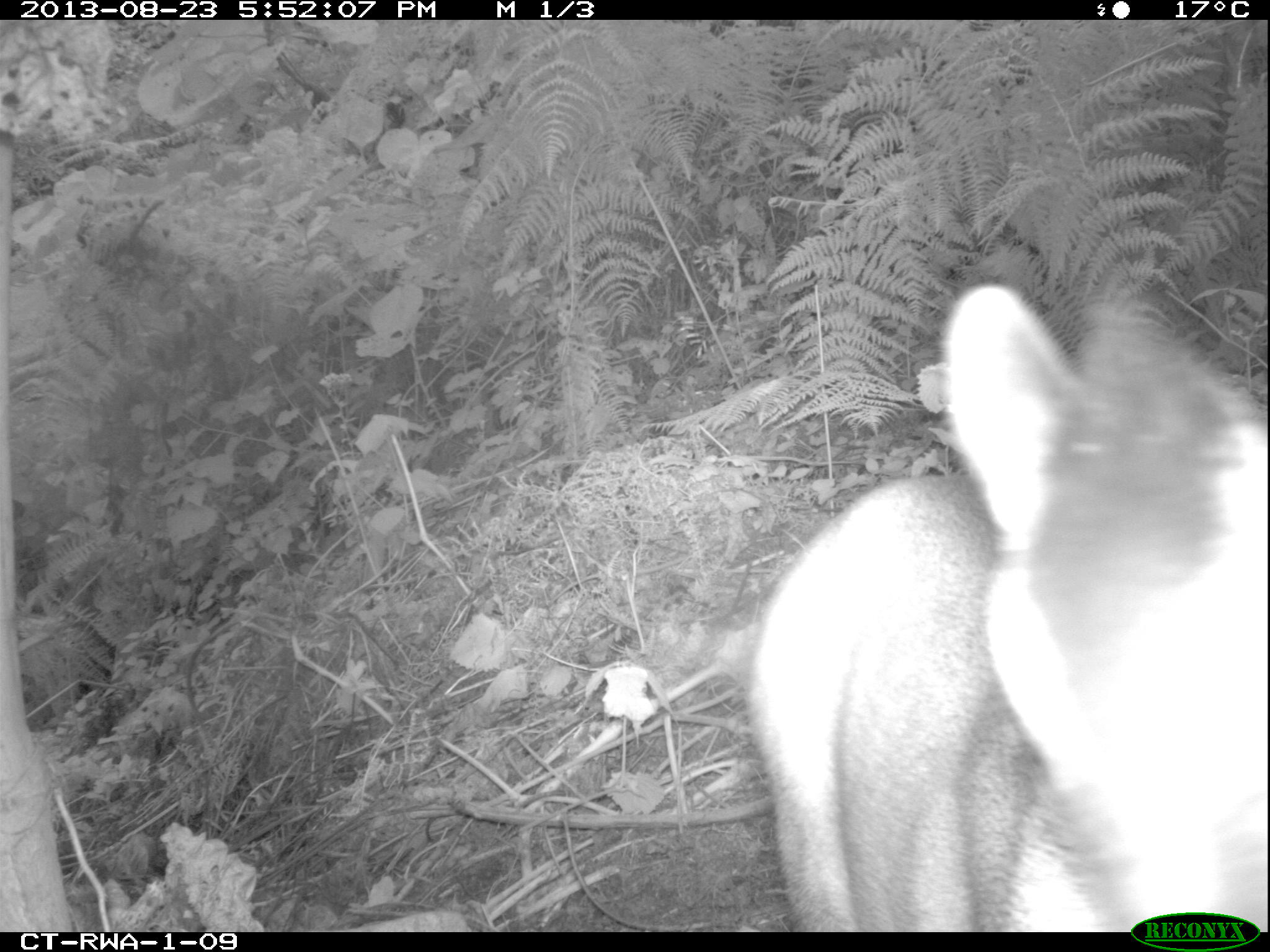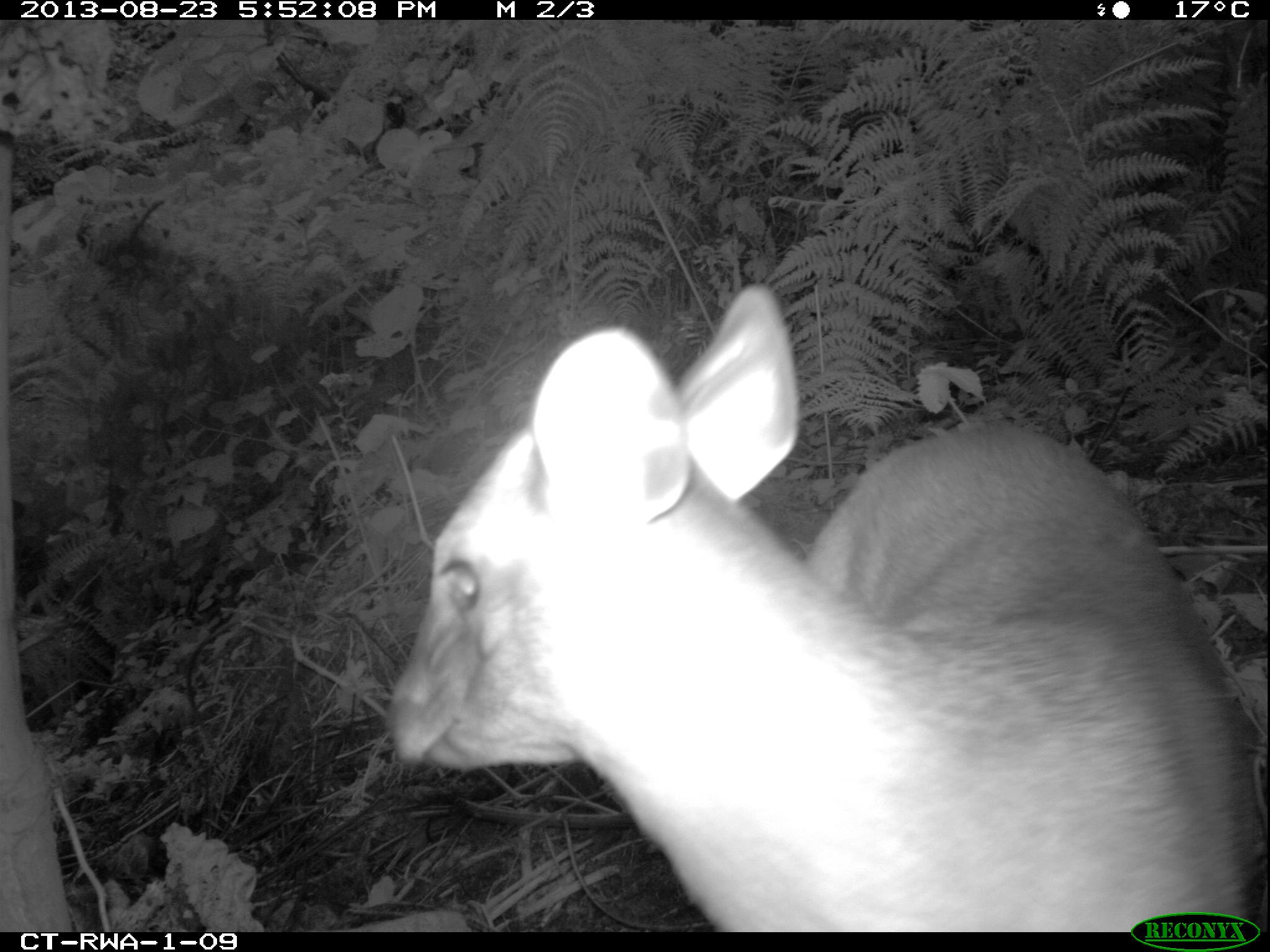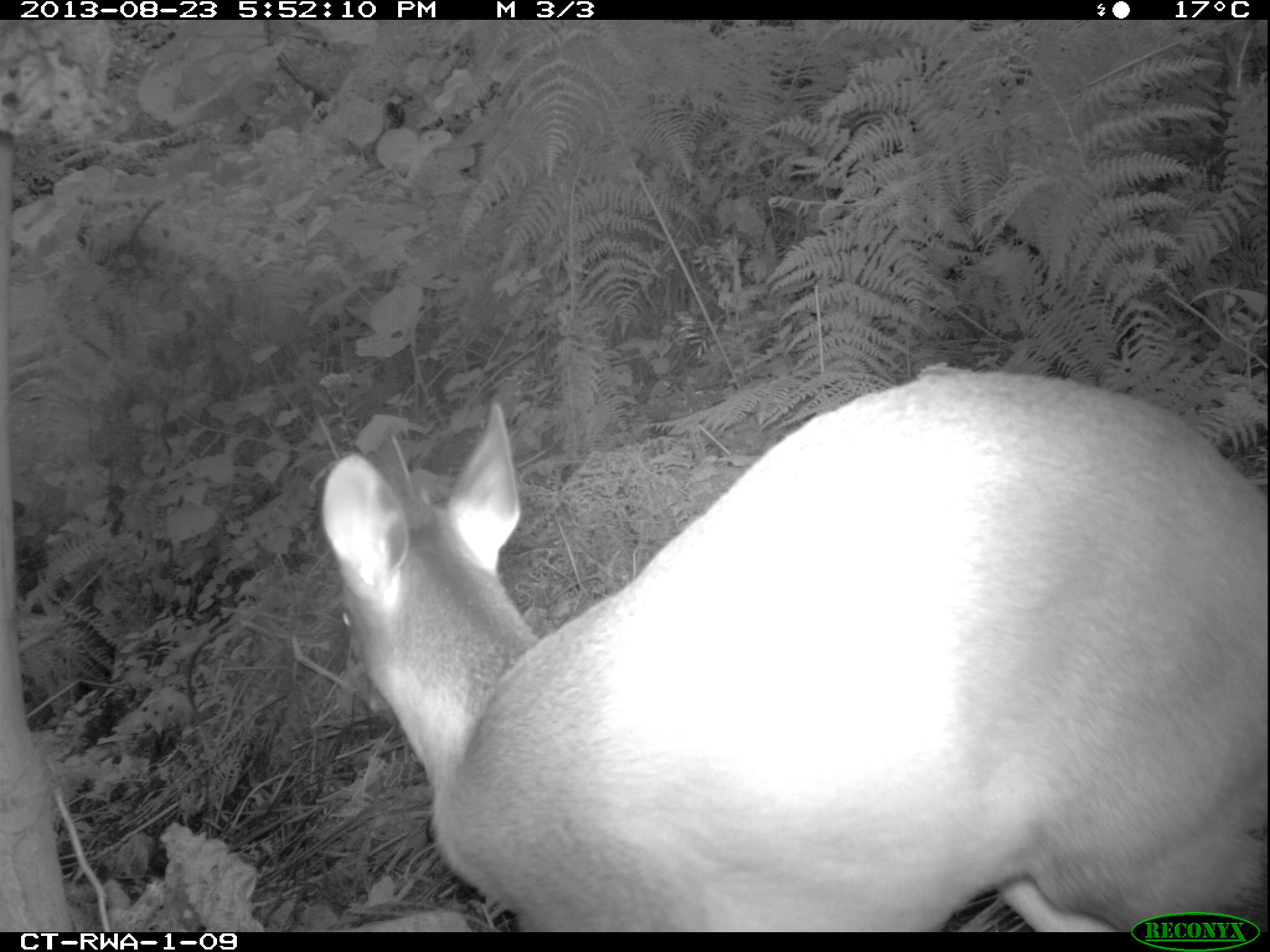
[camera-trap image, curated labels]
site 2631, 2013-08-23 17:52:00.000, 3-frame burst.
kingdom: Animalia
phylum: Chordata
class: Mammalia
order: Artiodactyla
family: Bovidae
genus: Cephalophus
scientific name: Cephalophus nigrifrons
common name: black-fronted duiker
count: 1